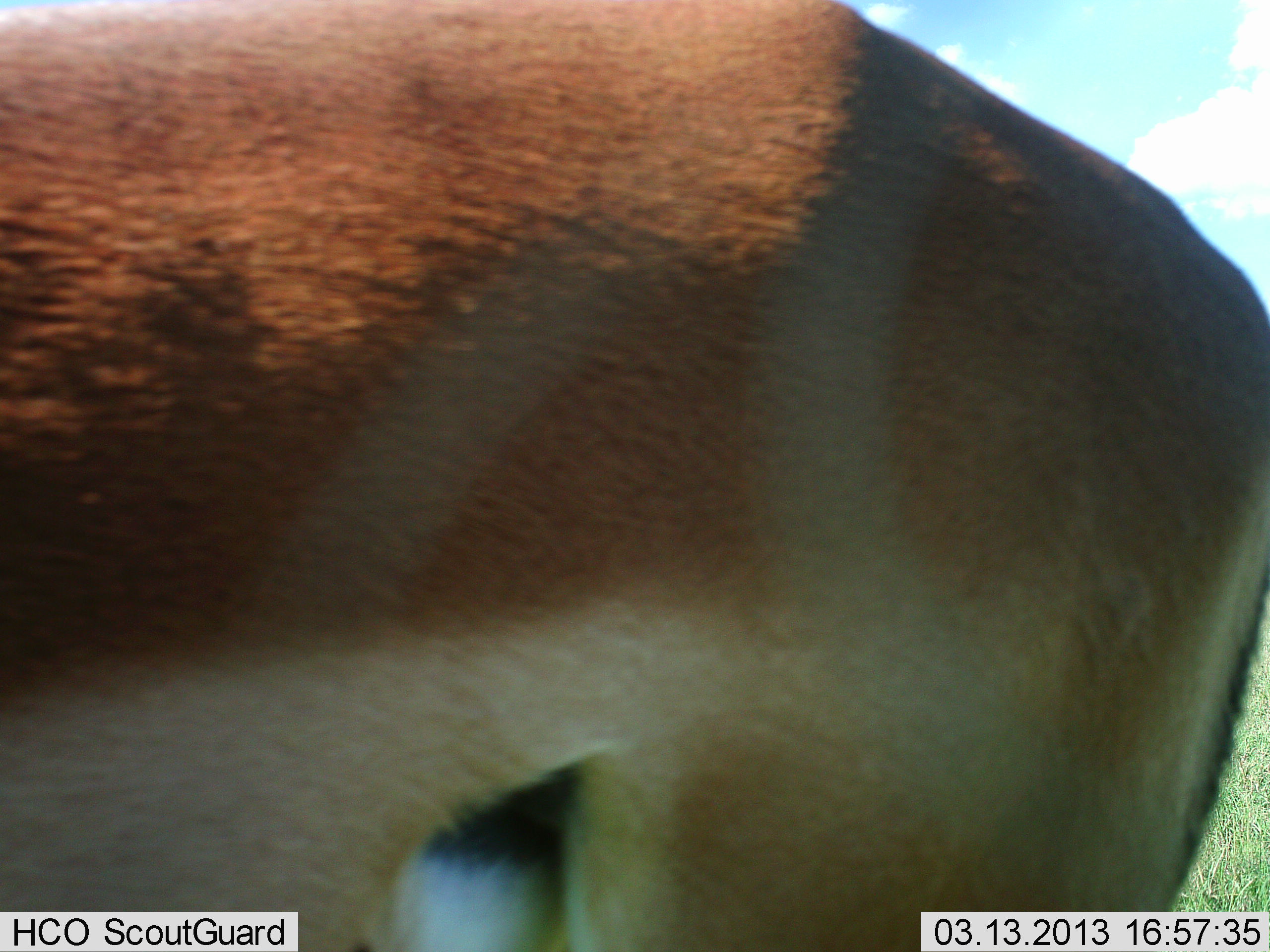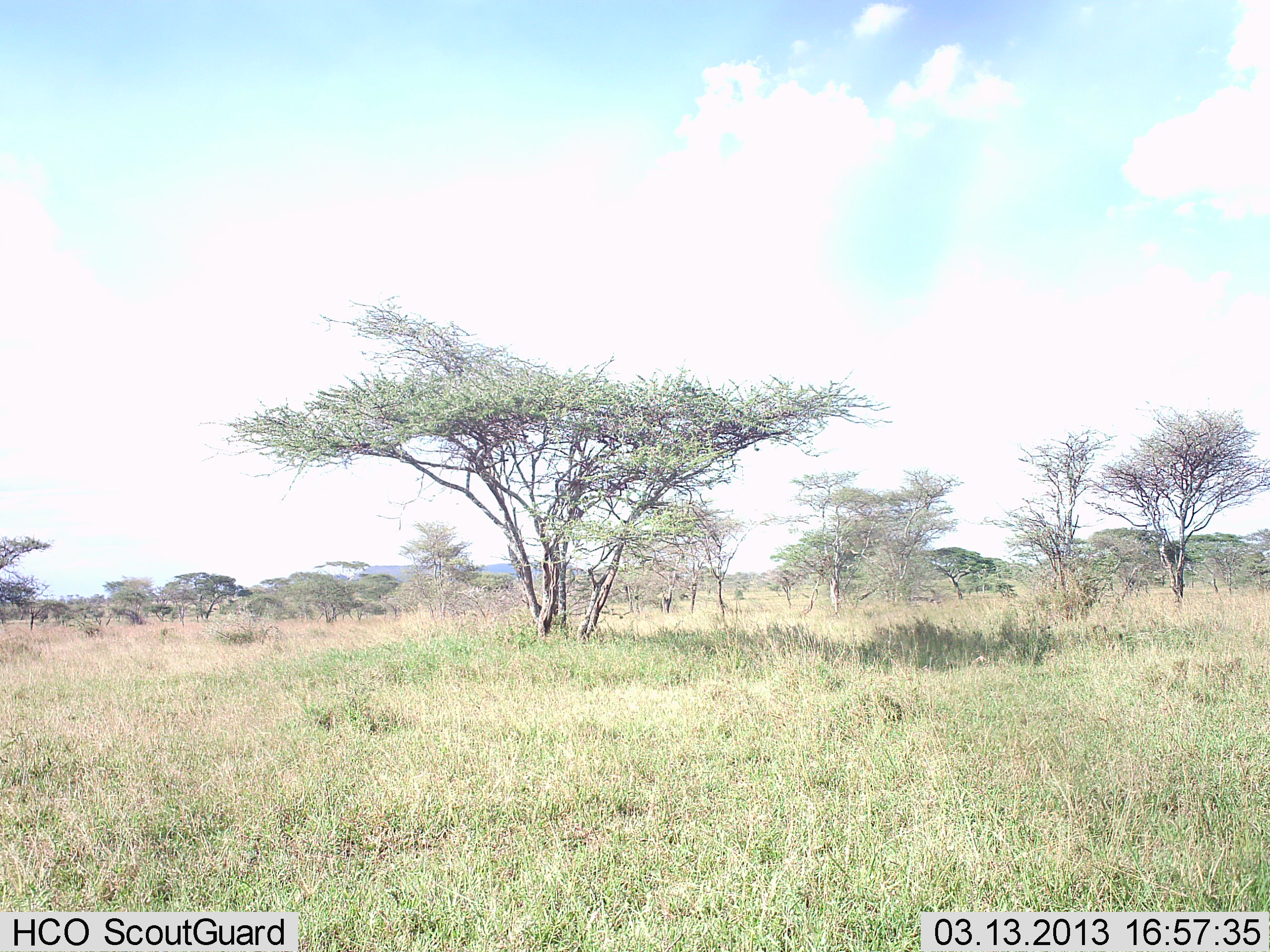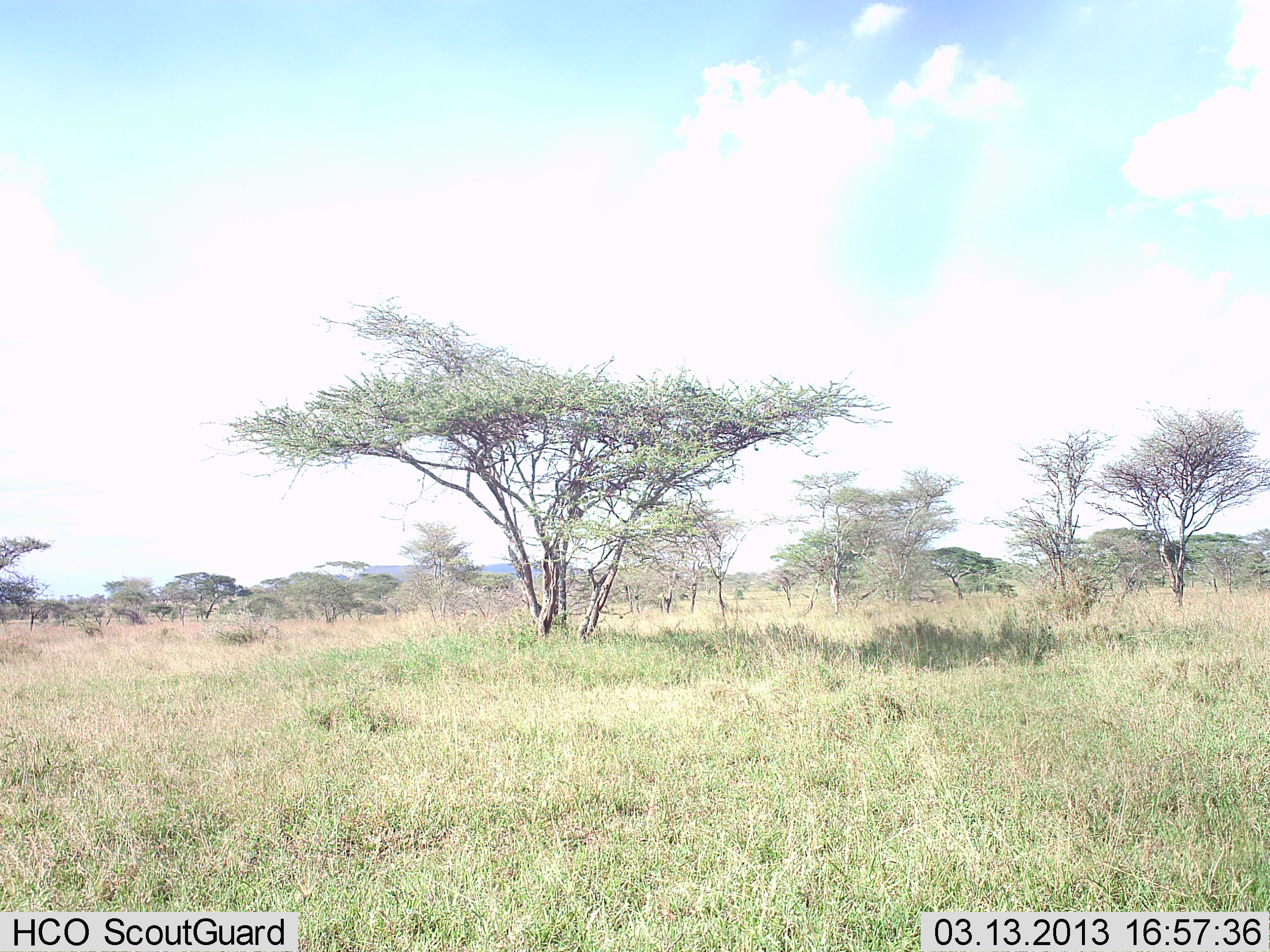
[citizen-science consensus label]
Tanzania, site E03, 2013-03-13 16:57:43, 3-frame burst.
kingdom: Animalia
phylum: Chordata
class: Mammalia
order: Artiodactyla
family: Bovidae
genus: Aepyceros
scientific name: Aepyceros melampus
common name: impala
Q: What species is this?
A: Impala (Aepyceros melampus).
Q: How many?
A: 1.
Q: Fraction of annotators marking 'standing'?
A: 6%.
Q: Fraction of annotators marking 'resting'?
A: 0%.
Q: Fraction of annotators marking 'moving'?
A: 94%.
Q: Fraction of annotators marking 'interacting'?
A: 0%.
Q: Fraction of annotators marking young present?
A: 0%.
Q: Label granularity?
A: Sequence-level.